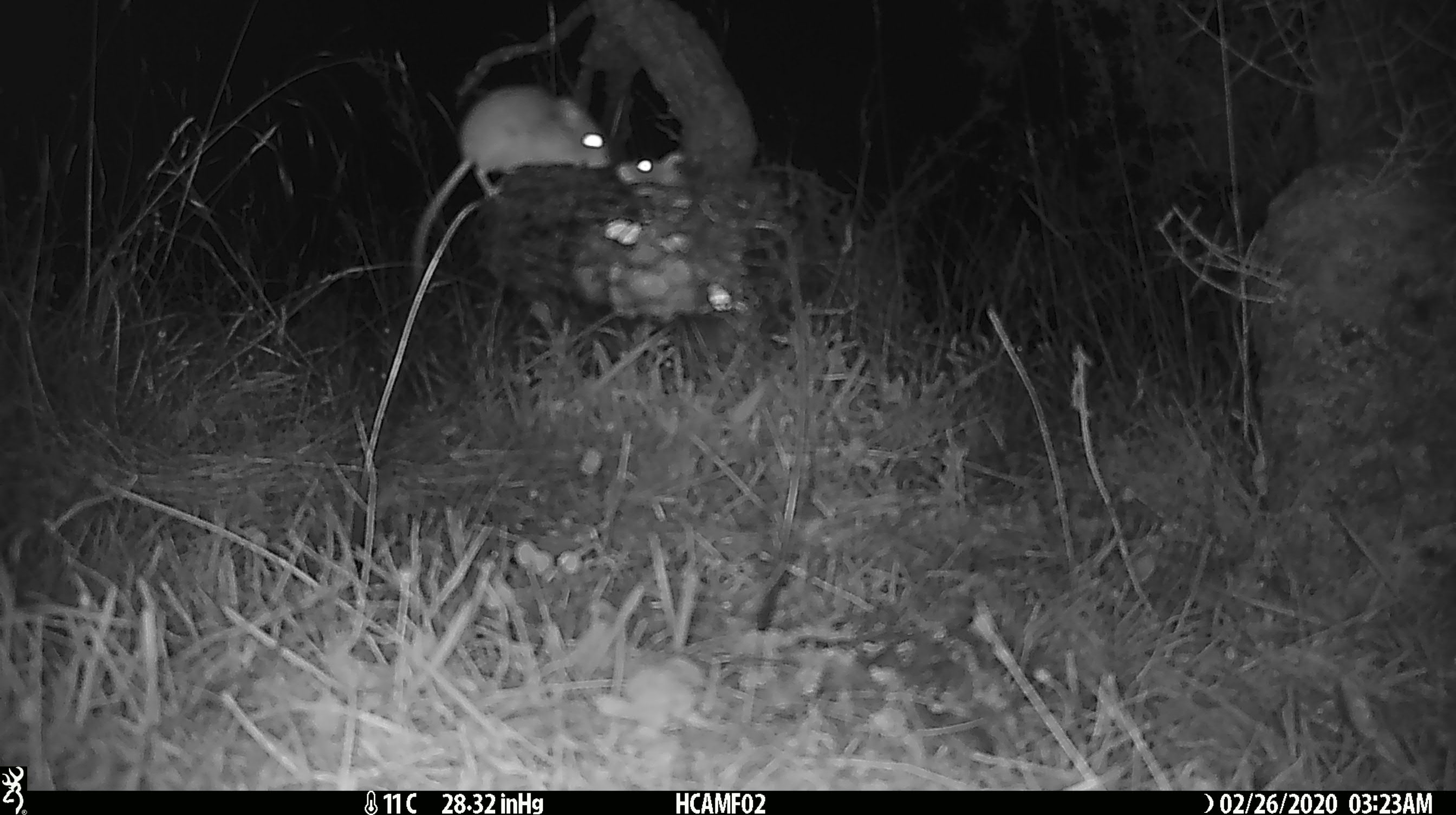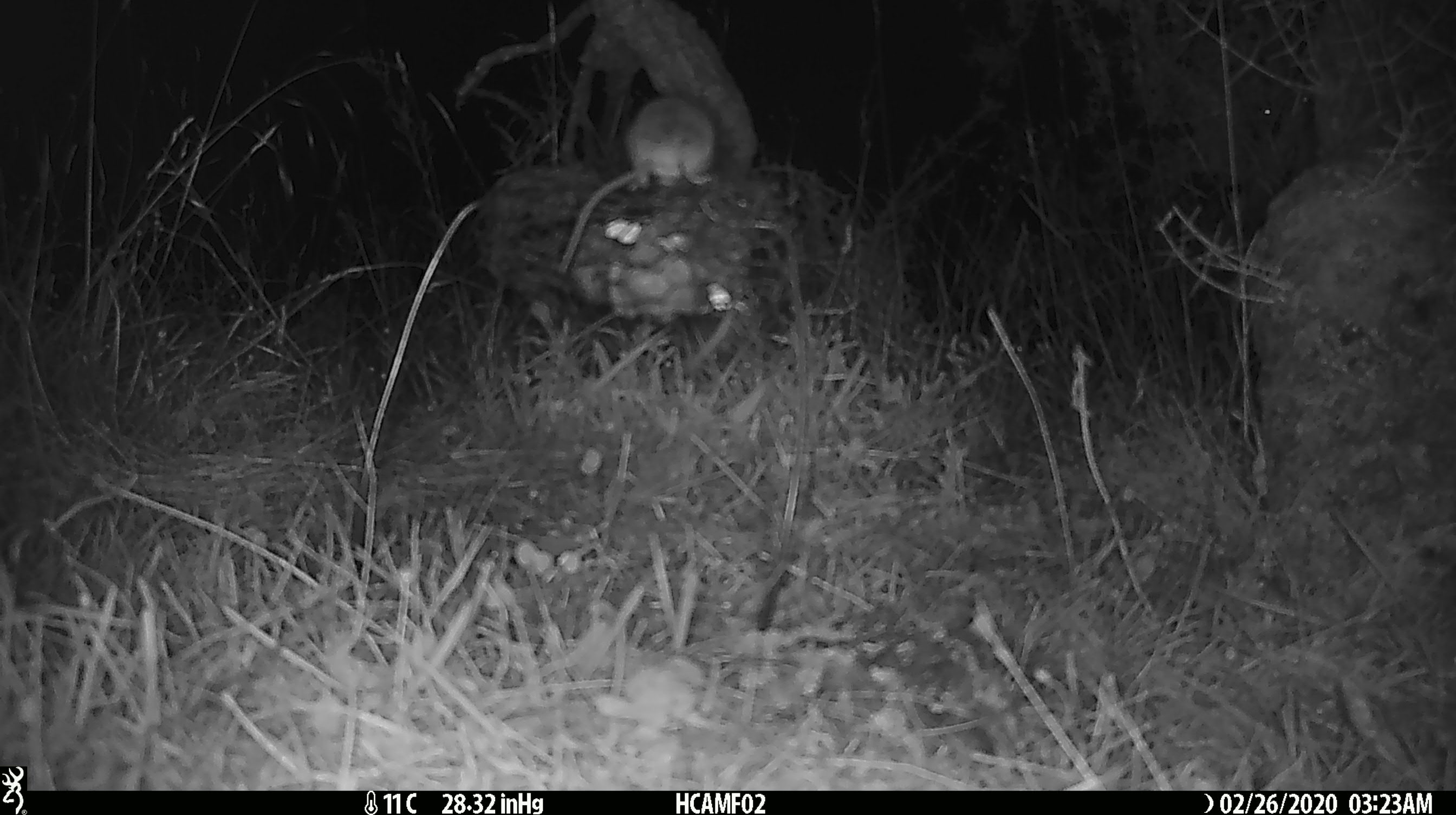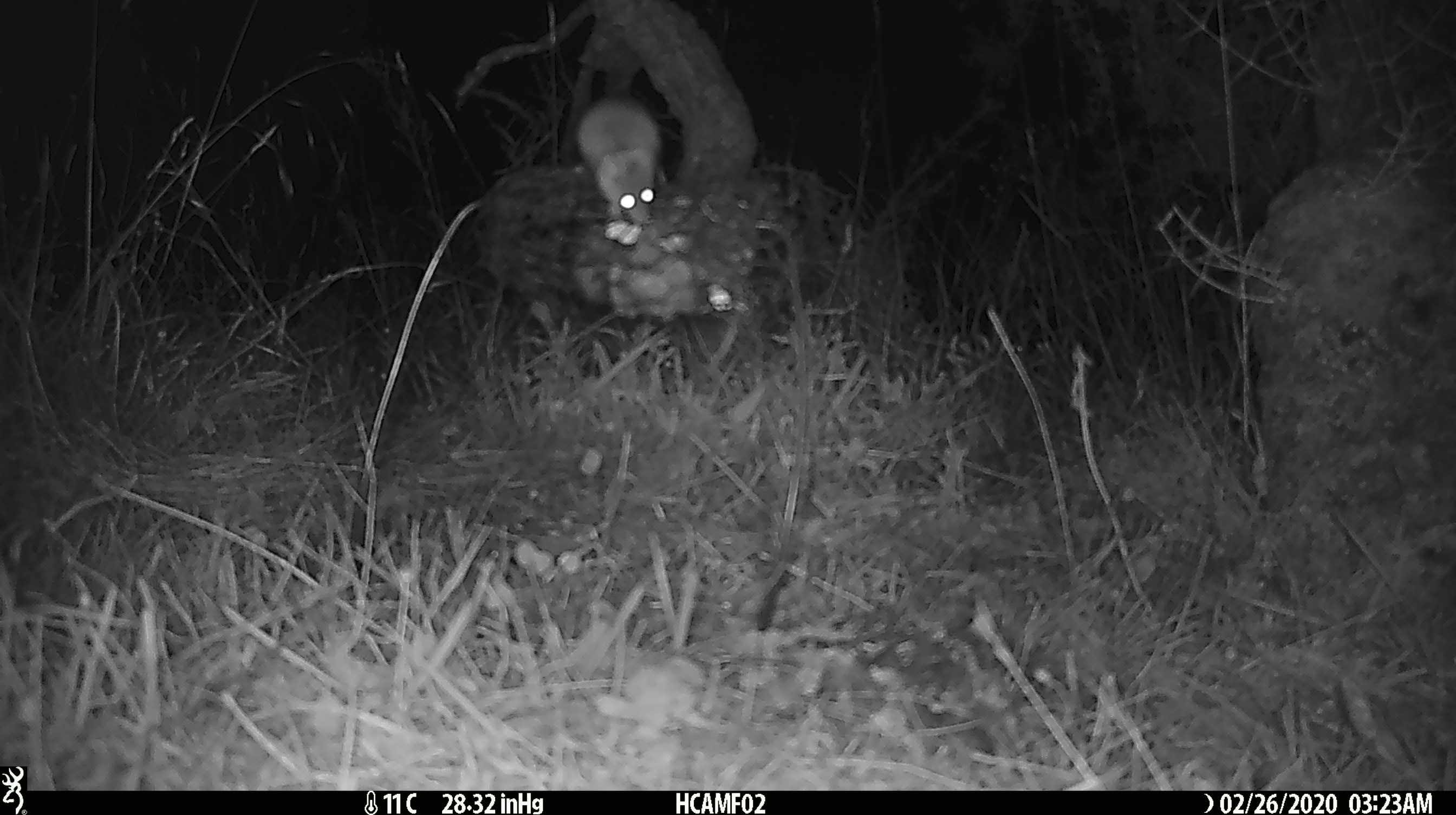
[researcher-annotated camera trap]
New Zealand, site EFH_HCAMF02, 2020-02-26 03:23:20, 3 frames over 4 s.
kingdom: Animalia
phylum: Chordata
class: Mammalia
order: Rodentia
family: Muridae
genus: Mus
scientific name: Mus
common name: mouse